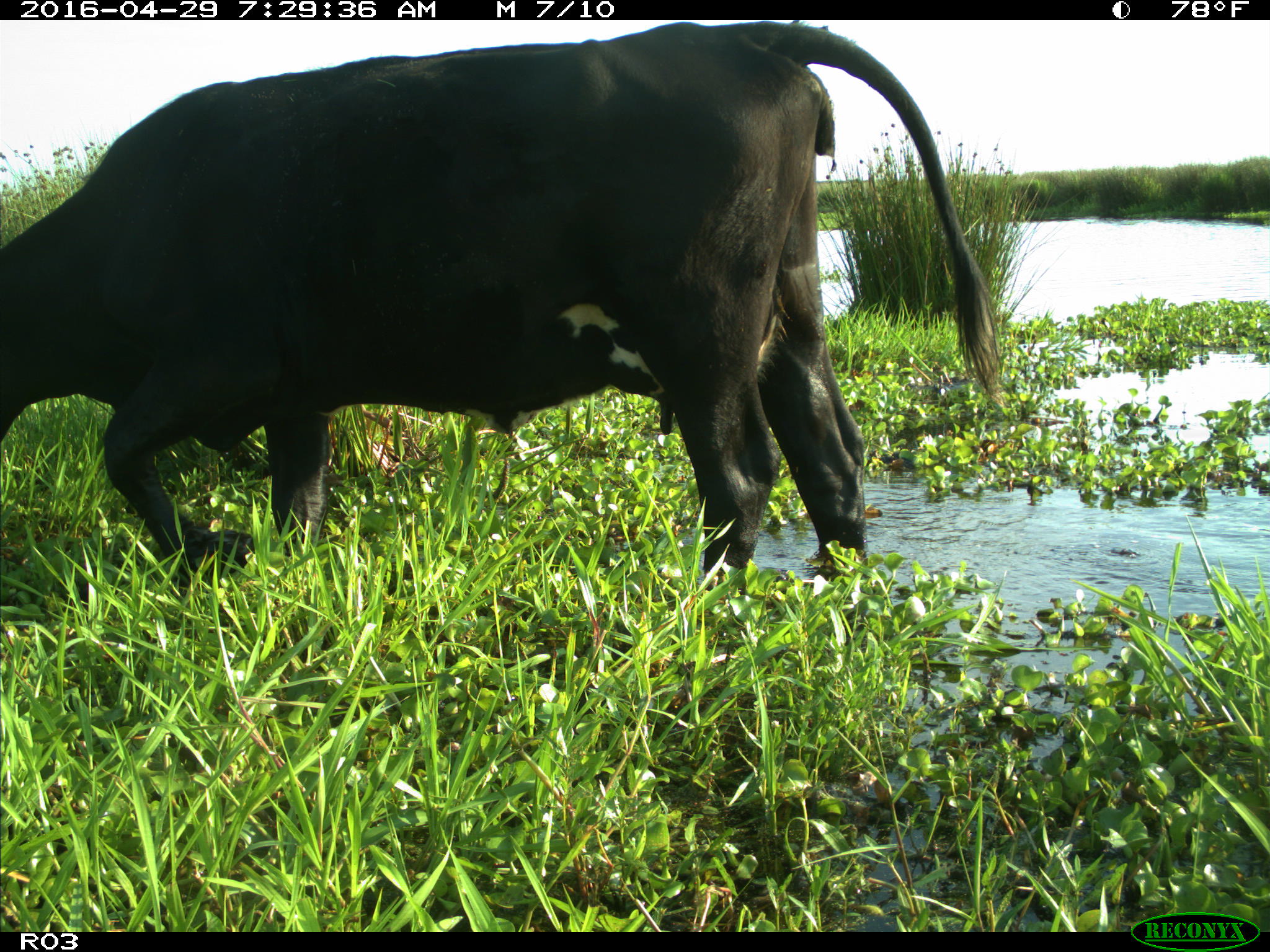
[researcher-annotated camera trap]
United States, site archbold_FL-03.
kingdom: Animalia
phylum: Chordata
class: Mammalia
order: Artiodactyla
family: Bovidae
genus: Bos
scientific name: Bos taurus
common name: domestic cow